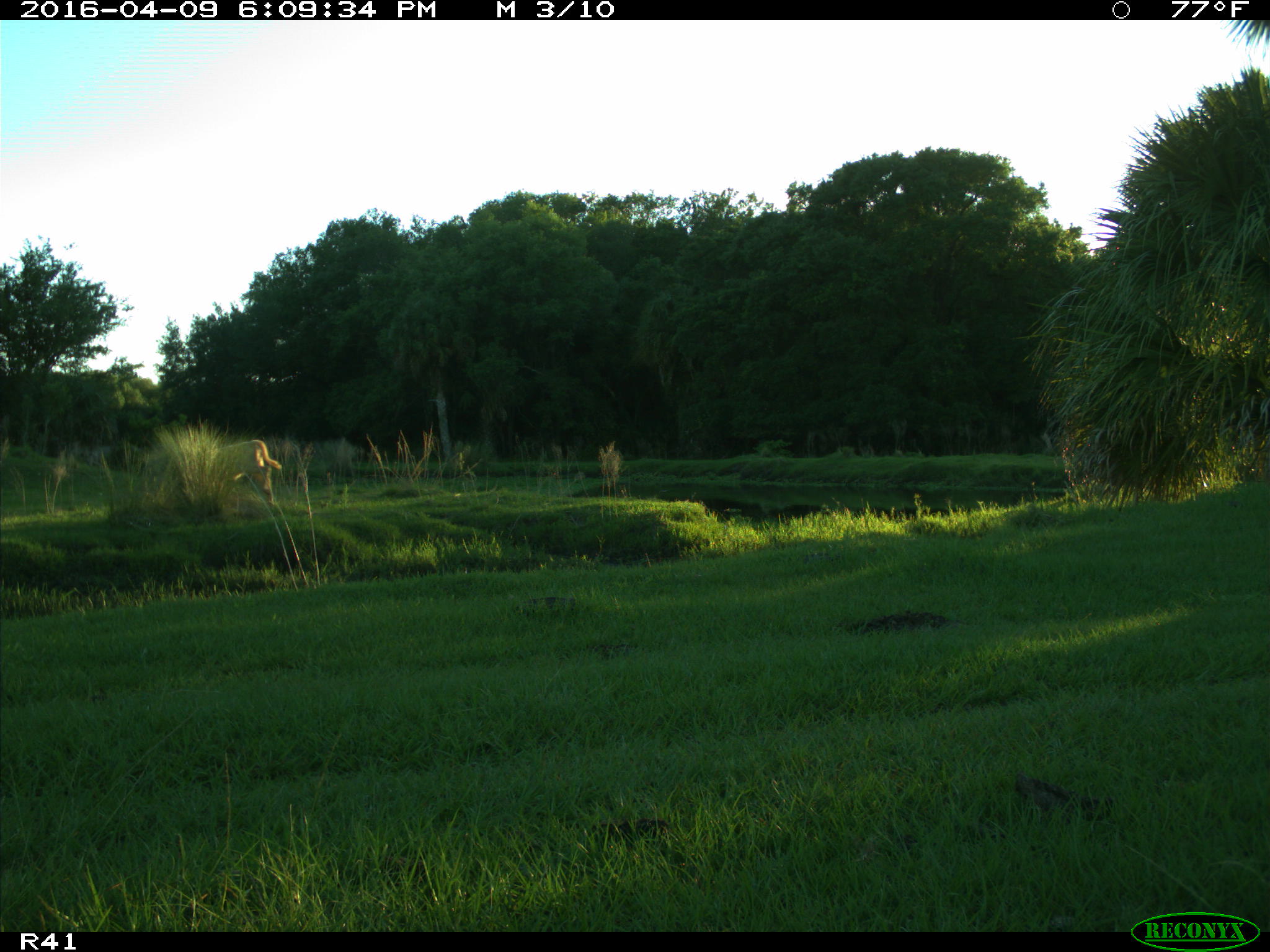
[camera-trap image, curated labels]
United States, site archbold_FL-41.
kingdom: Animalia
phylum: Chordata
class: Mammalia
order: Artiodactyla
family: Bovidae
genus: Bos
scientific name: Bos taurus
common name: domestic cow